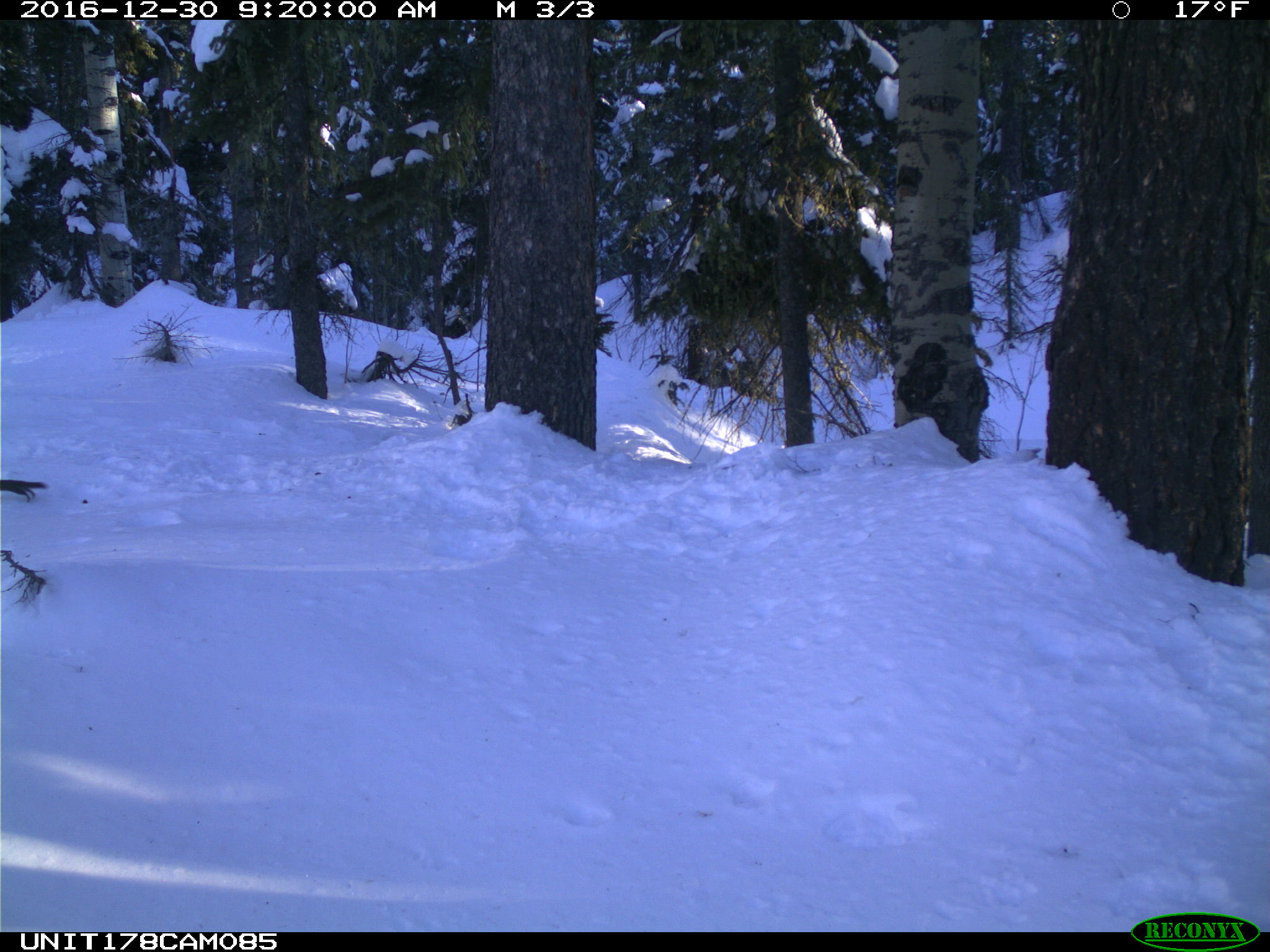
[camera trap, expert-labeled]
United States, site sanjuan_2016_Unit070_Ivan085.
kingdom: Animalia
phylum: Chordata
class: Mammalia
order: Rodentia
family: Sciuridae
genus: Tamiasciurus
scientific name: Tamiasciurus hudsonicus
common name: american red squirrel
Tamiasciurus hudsonicus (american red squirrel).